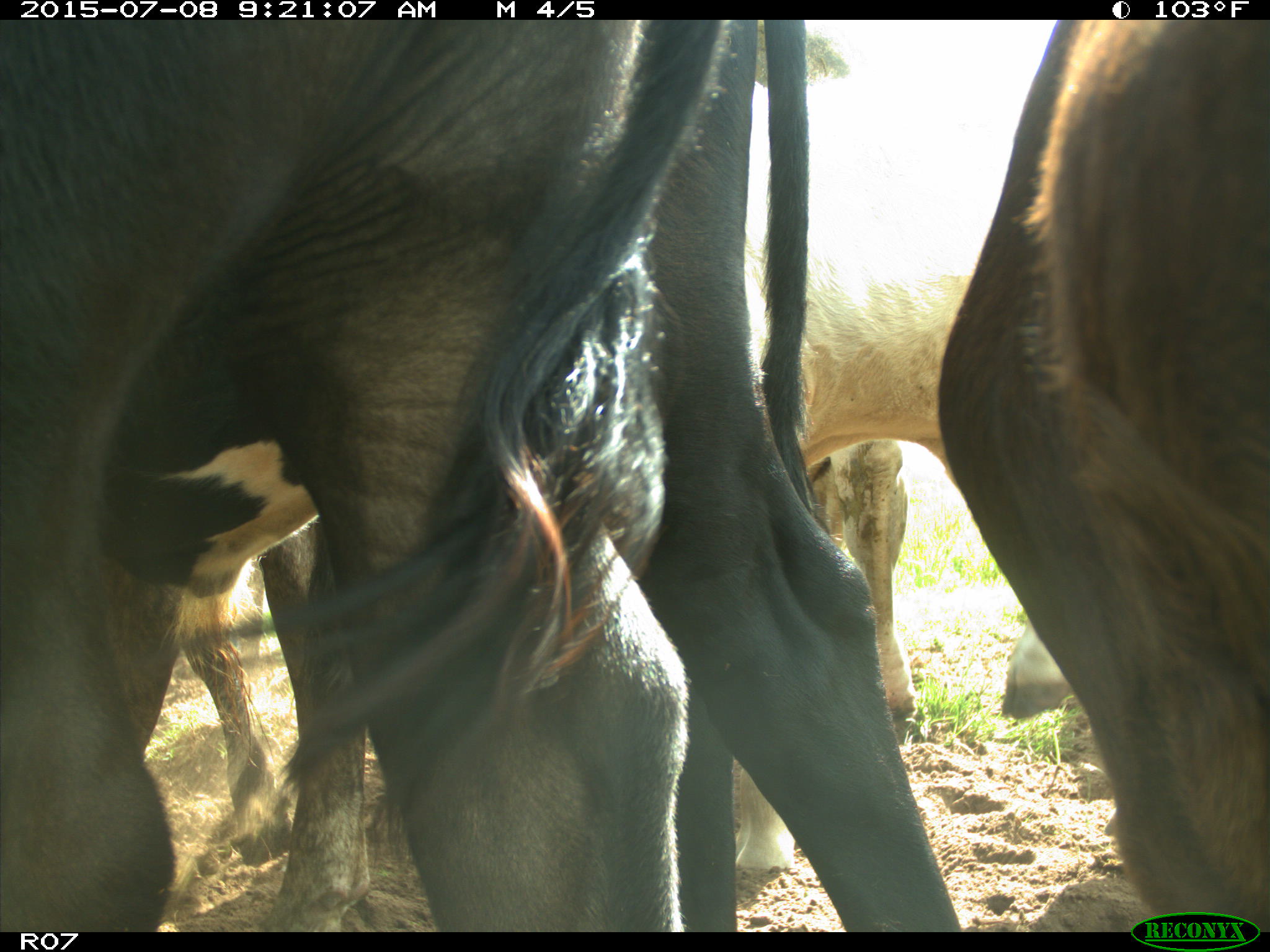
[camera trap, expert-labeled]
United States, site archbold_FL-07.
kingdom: Animalia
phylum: Chordata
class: Mammalia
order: Artiodactyla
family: Bovidae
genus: Bos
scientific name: Bos taurus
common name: domestic cow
Bos taurus (domestic cow).